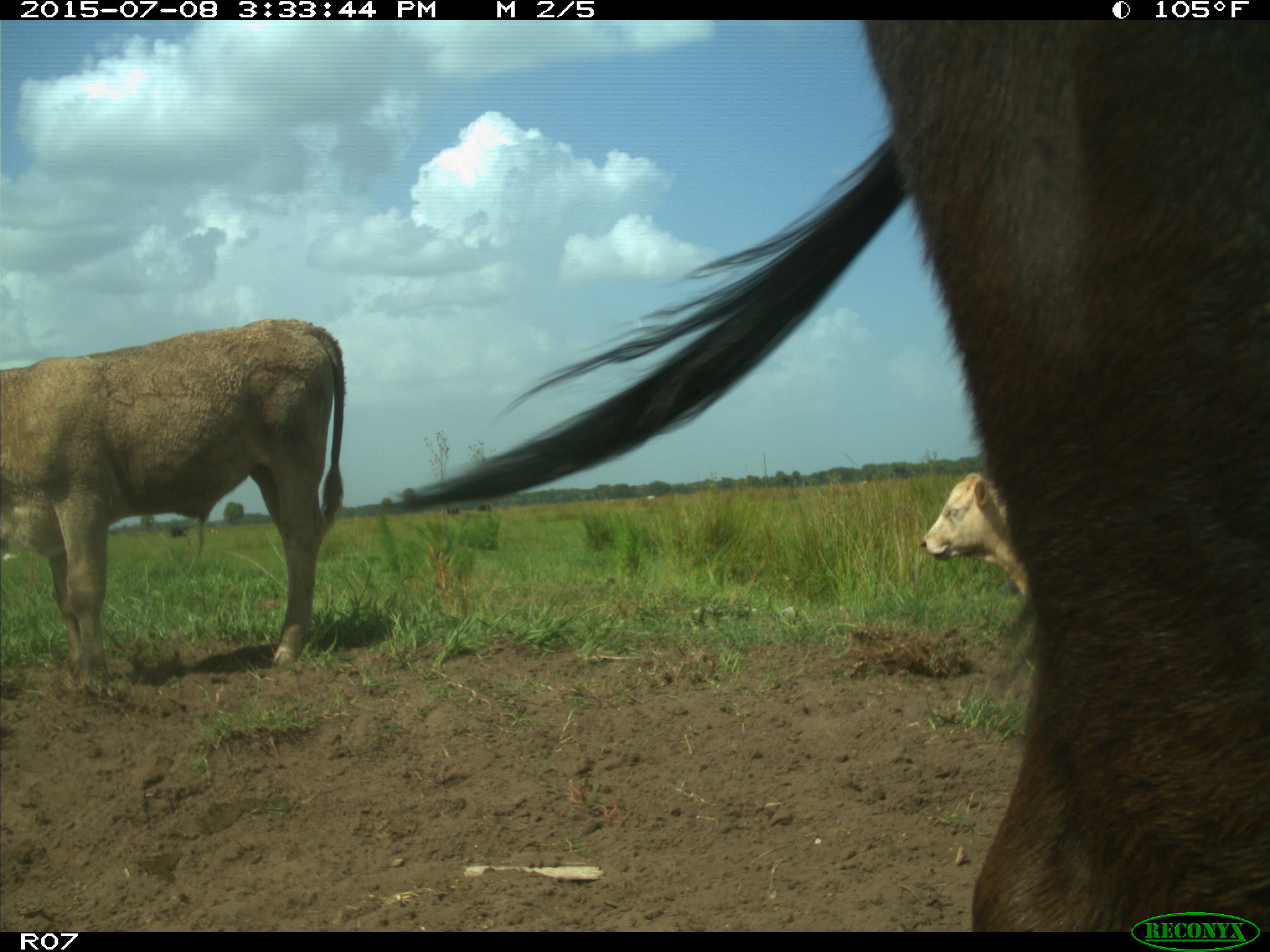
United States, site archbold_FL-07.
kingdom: Animalia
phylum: Chordata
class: Mammalia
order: Artiodactyla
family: Bovidae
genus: Bos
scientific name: Bos taurus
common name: domestic cow